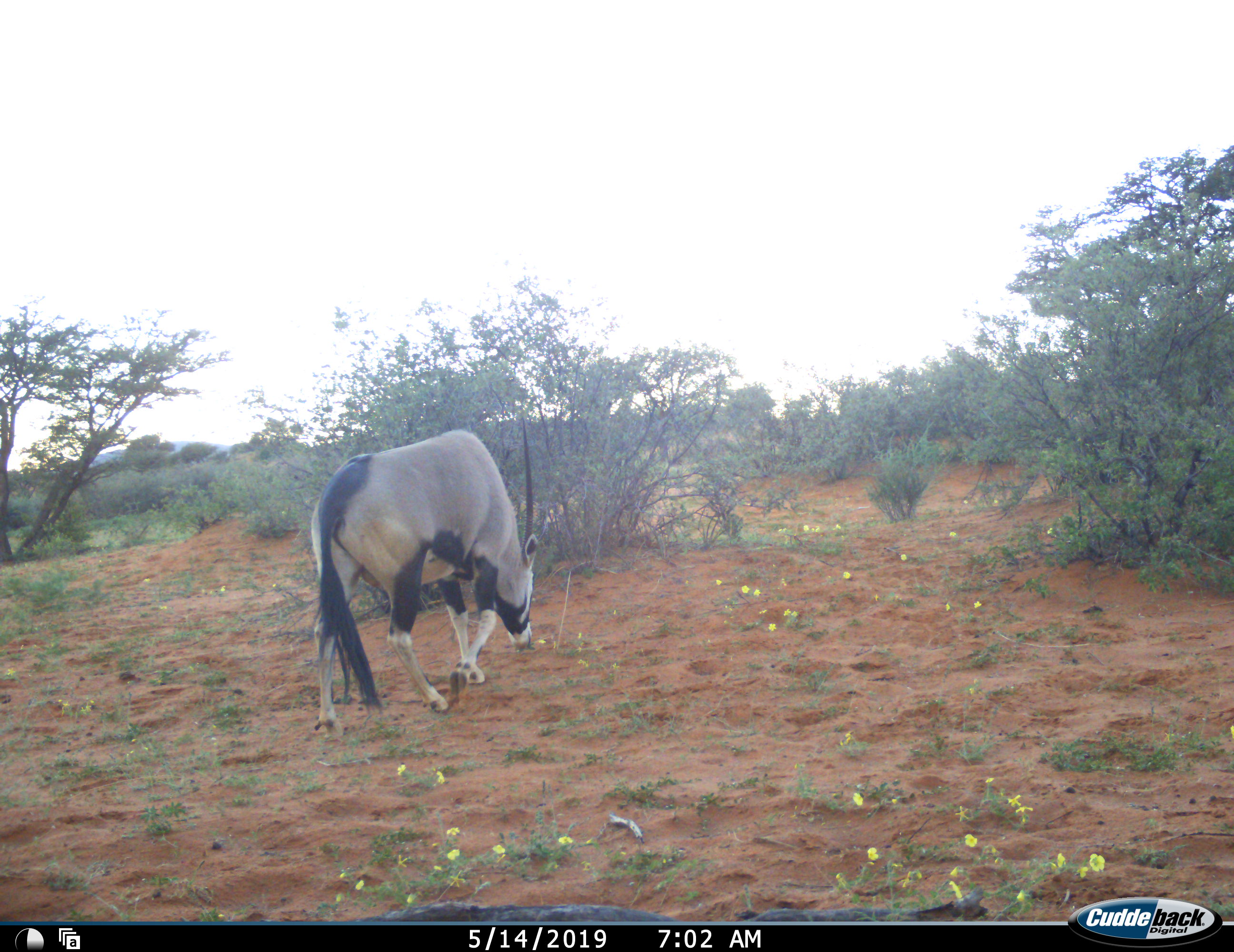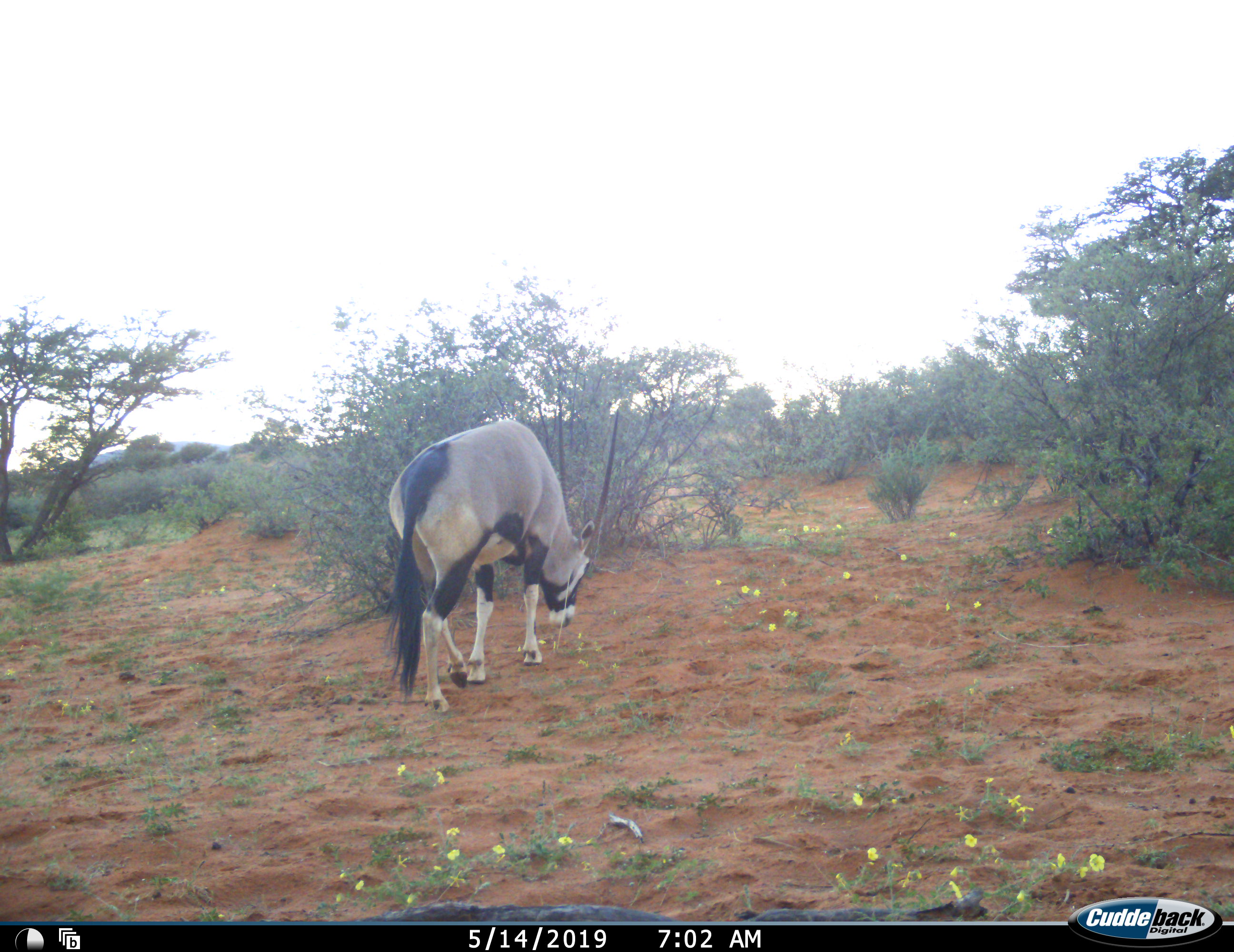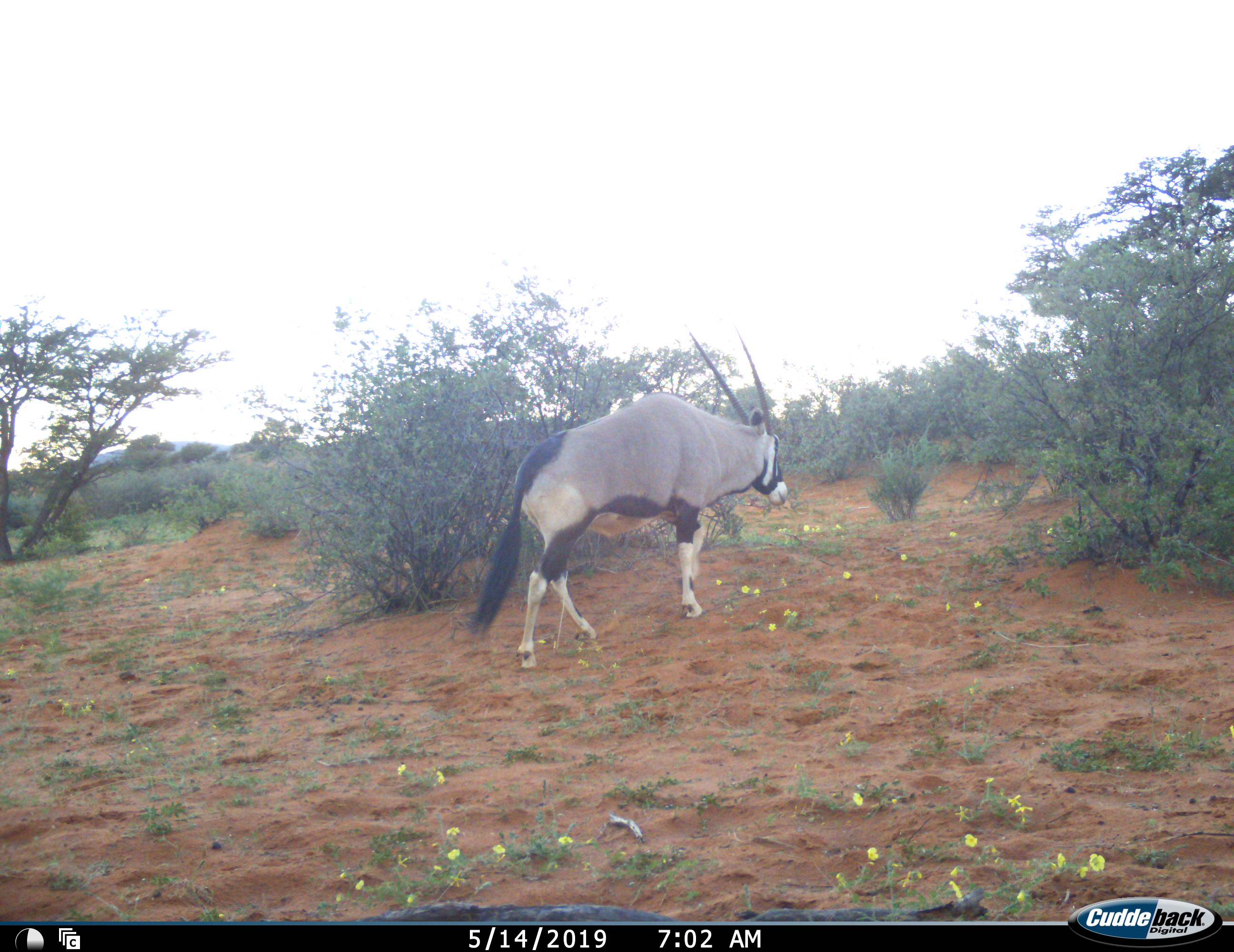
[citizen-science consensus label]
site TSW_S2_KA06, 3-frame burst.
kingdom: Animalia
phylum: Chordata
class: Mammalia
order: Artiodactyla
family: Bovidae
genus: Oryx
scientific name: Oryx gazella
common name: gemsbok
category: oryx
Oryx (gemsbok) (Oryx gazella), count 1. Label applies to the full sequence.